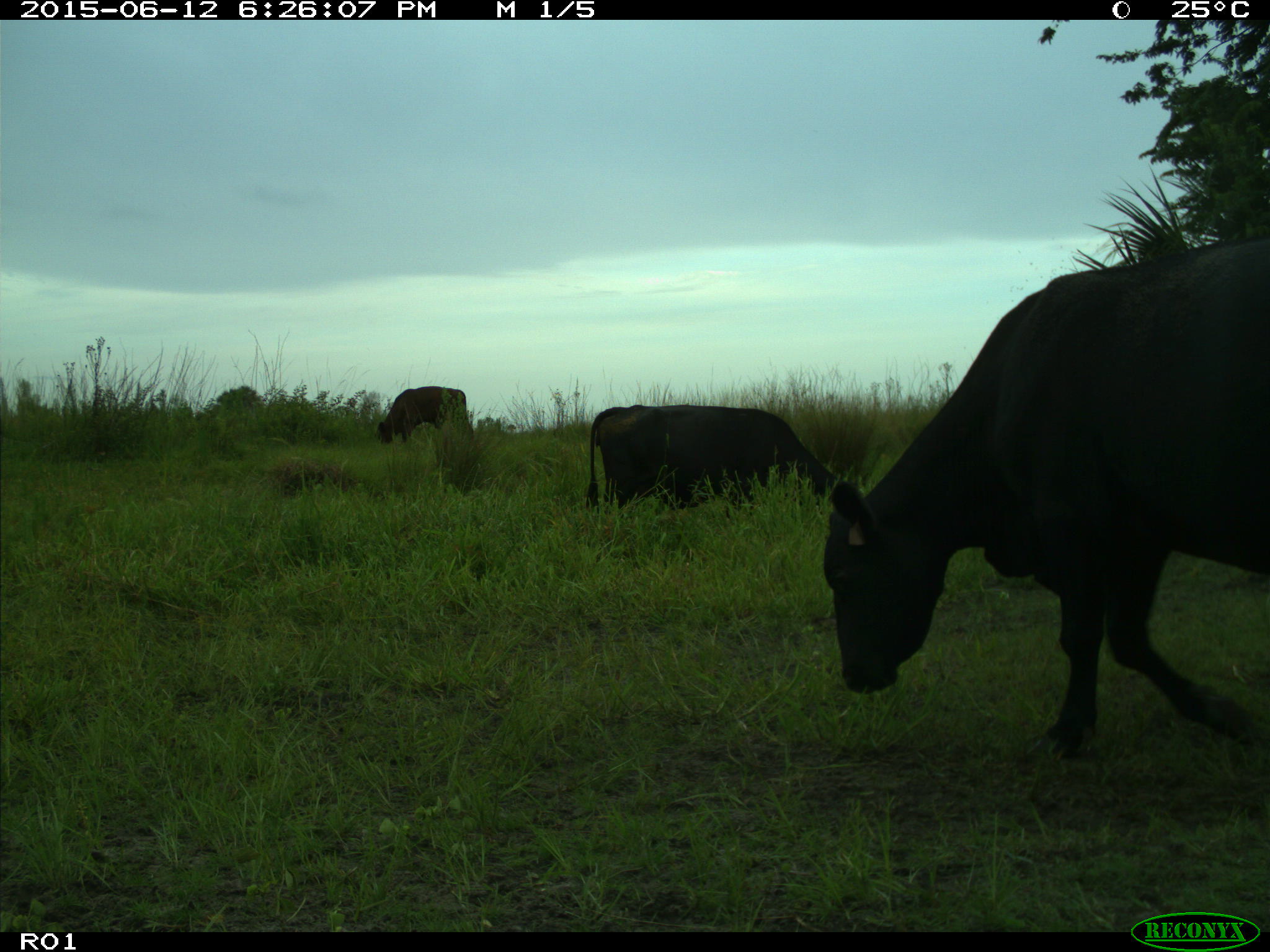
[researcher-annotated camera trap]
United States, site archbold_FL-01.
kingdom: Animalia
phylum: Chordata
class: Mammalia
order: Artiodactyla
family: Bovidae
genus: Bos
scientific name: Bos taurus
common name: domestic cow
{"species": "Bos taurus (domestic cow)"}